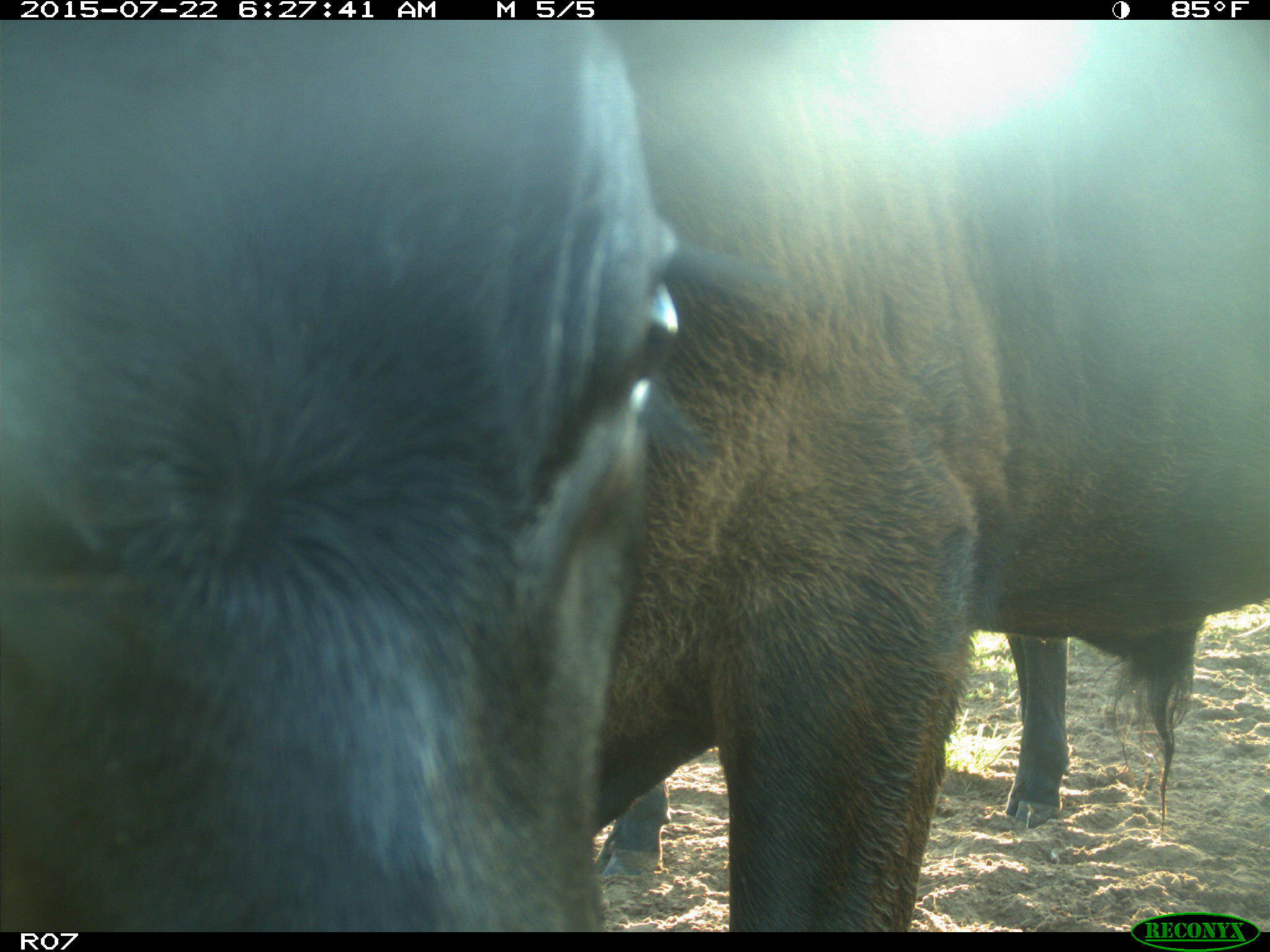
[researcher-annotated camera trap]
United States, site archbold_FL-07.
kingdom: Animalia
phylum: Chordata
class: Mammalia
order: Artiodactyla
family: Bovidae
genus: Bos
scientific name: Bos taurus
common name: domestic cow